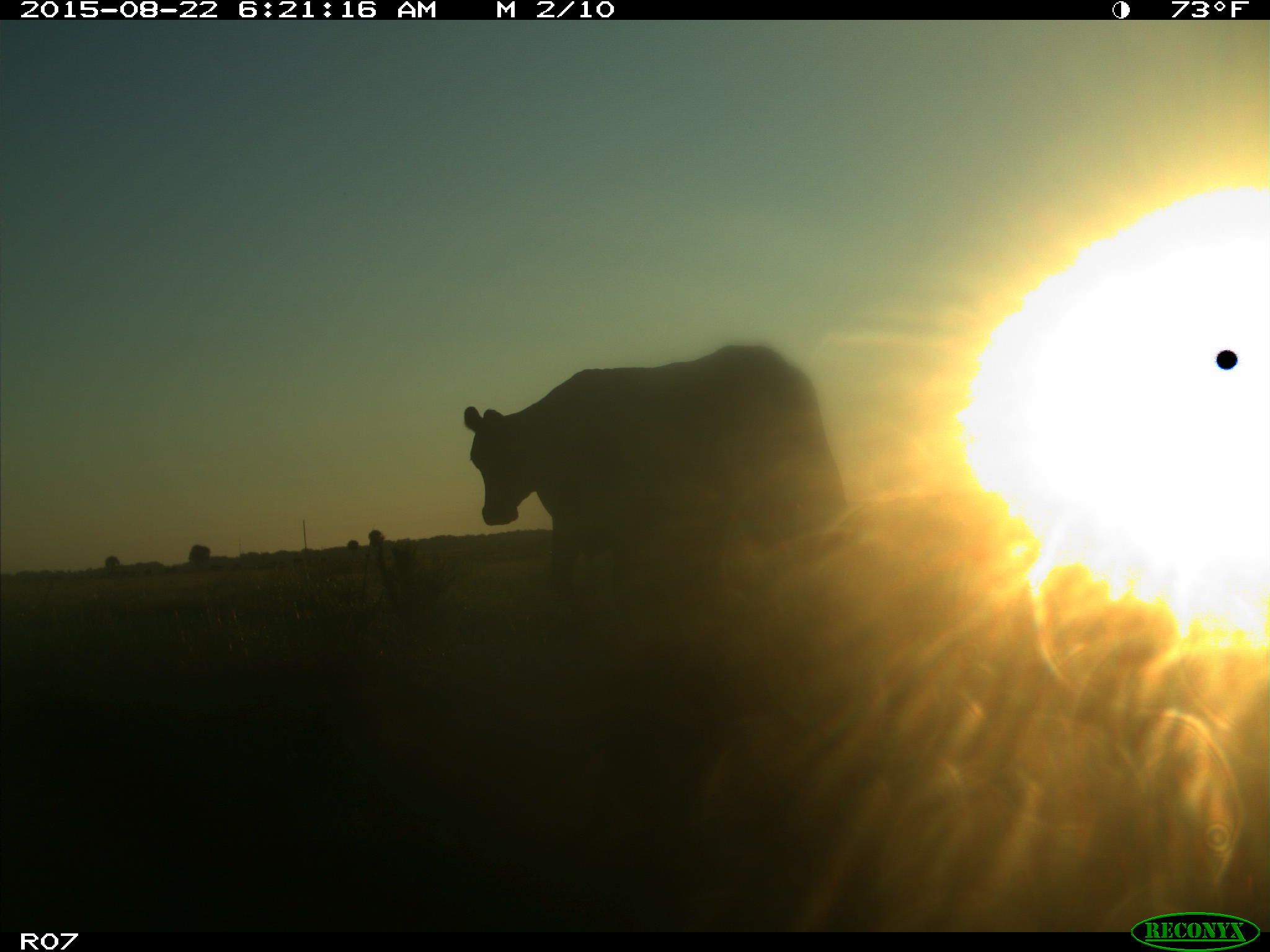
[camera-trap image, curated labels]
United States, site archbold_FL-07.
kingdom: Animalia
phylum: Chordata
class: Mammalia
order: Artiodactyla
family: Bovidae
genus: Bos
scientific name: Bos taurus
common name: domestic cow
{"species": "Bos taurus (domestic cow)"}